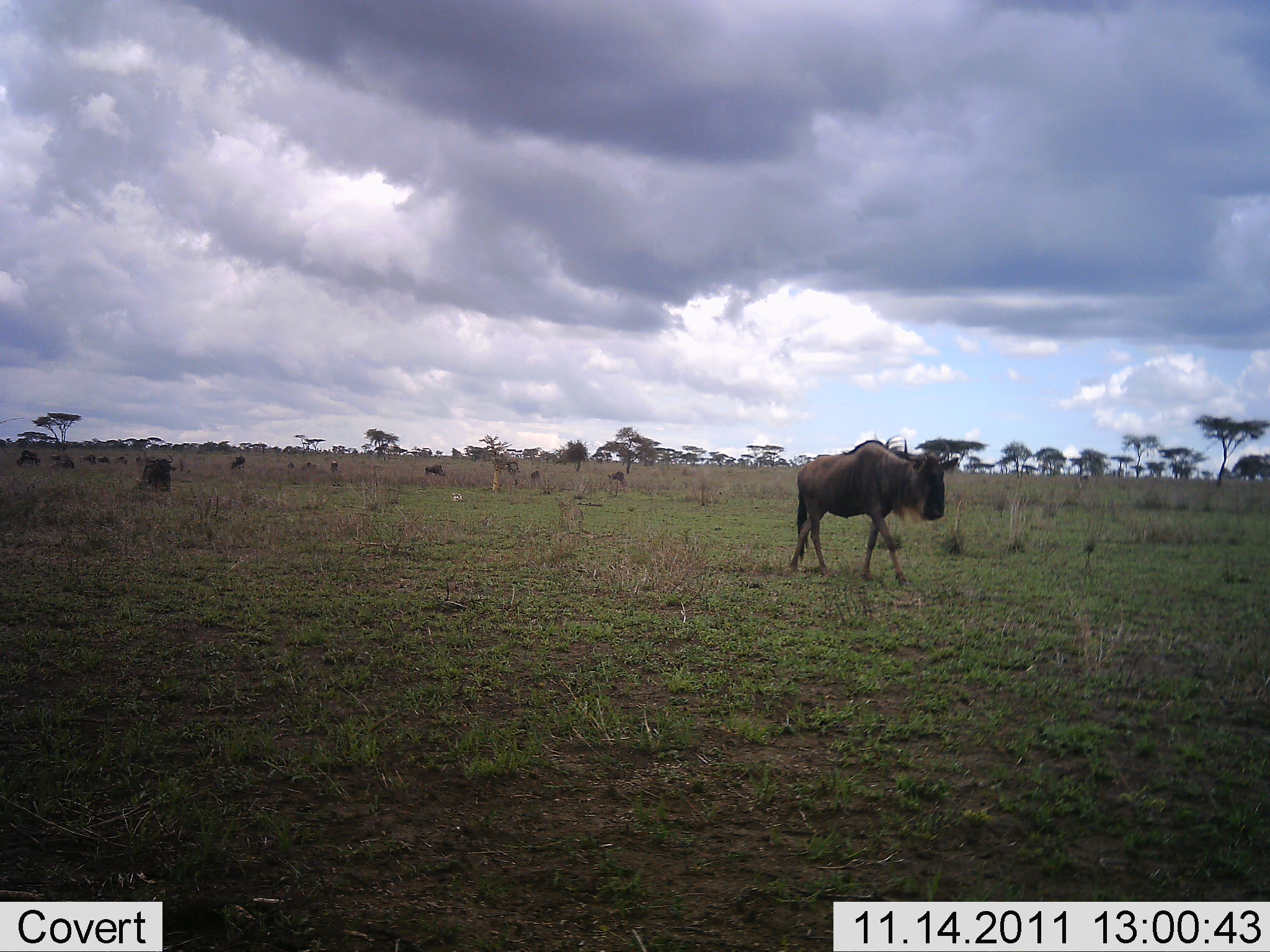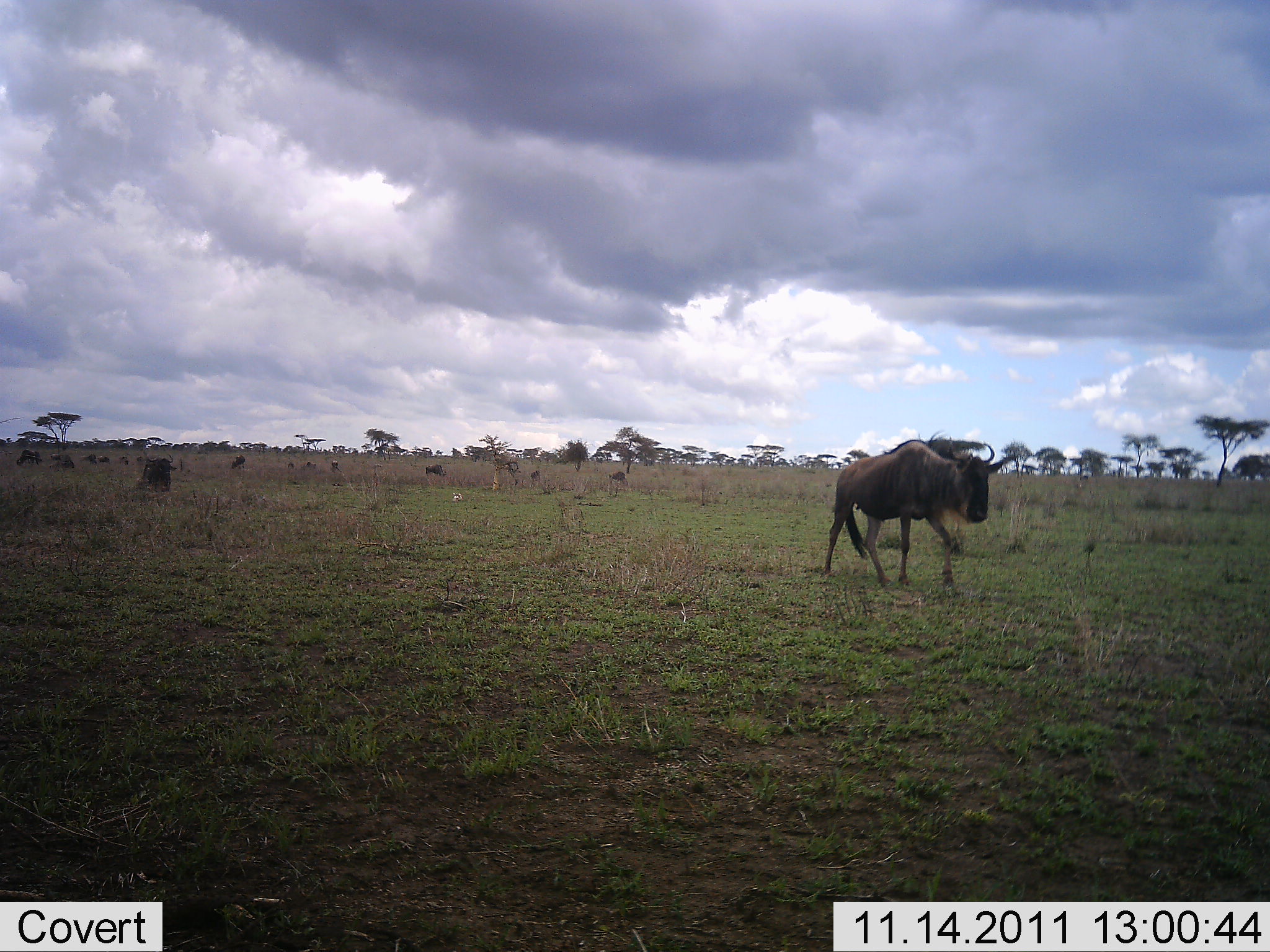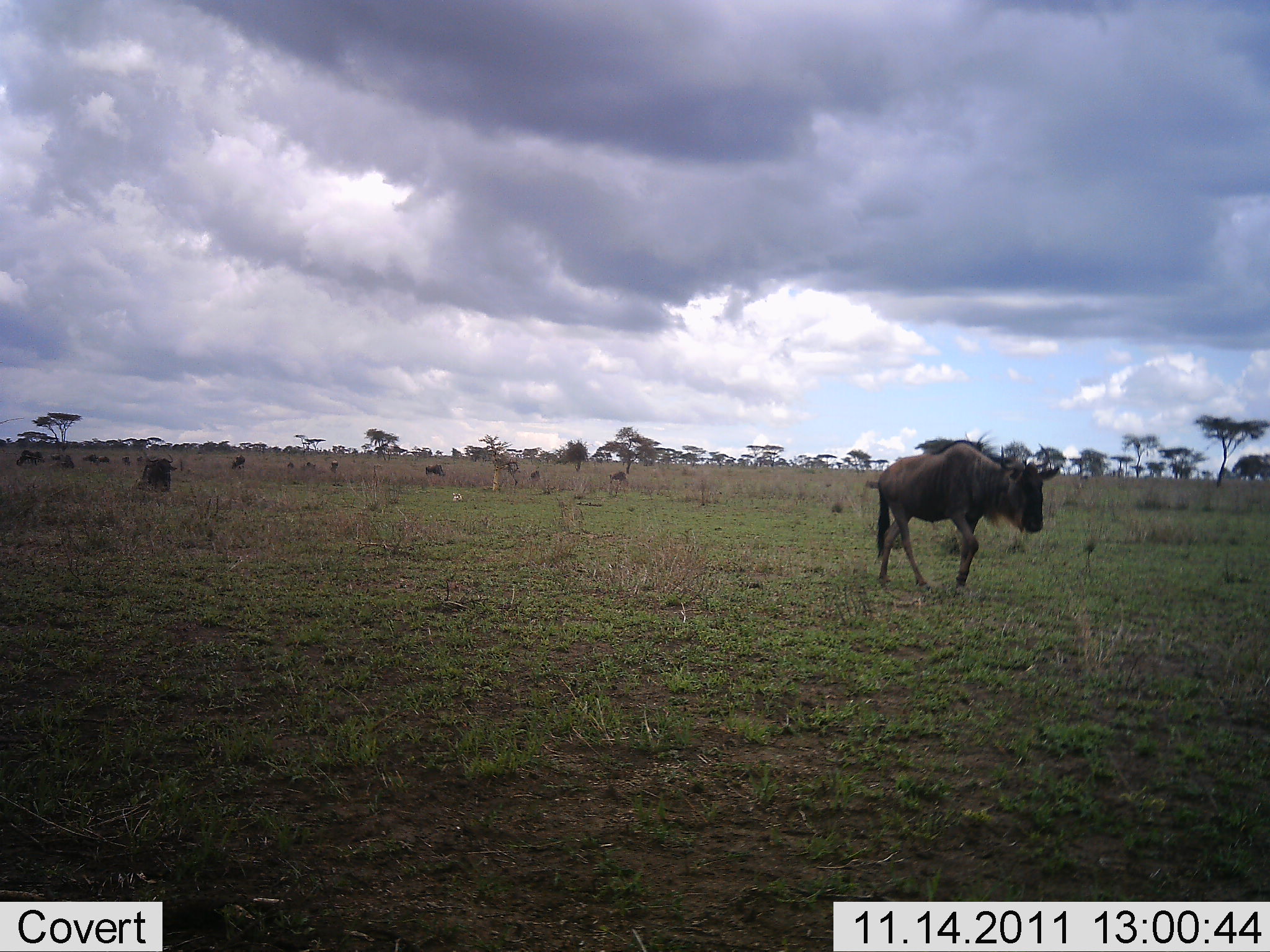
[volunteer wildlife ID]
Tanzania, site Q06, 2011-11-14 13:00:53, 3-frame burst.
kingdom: Animalia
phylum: Chordata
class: Mammalia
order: Artiodactyla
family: Bovidae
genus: Connochaetes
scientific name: Connochaetes taurinus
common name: blue wildebeest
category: wildebeest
Wildebeest (blue wildebeest) (Connochaetes taurinus), count 11-50. Behavior (volunteer vote fractions): standing 30%, resting 0%, moving 100%, interacting 0%. Young present (vote fraction): 0%. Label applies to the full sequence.